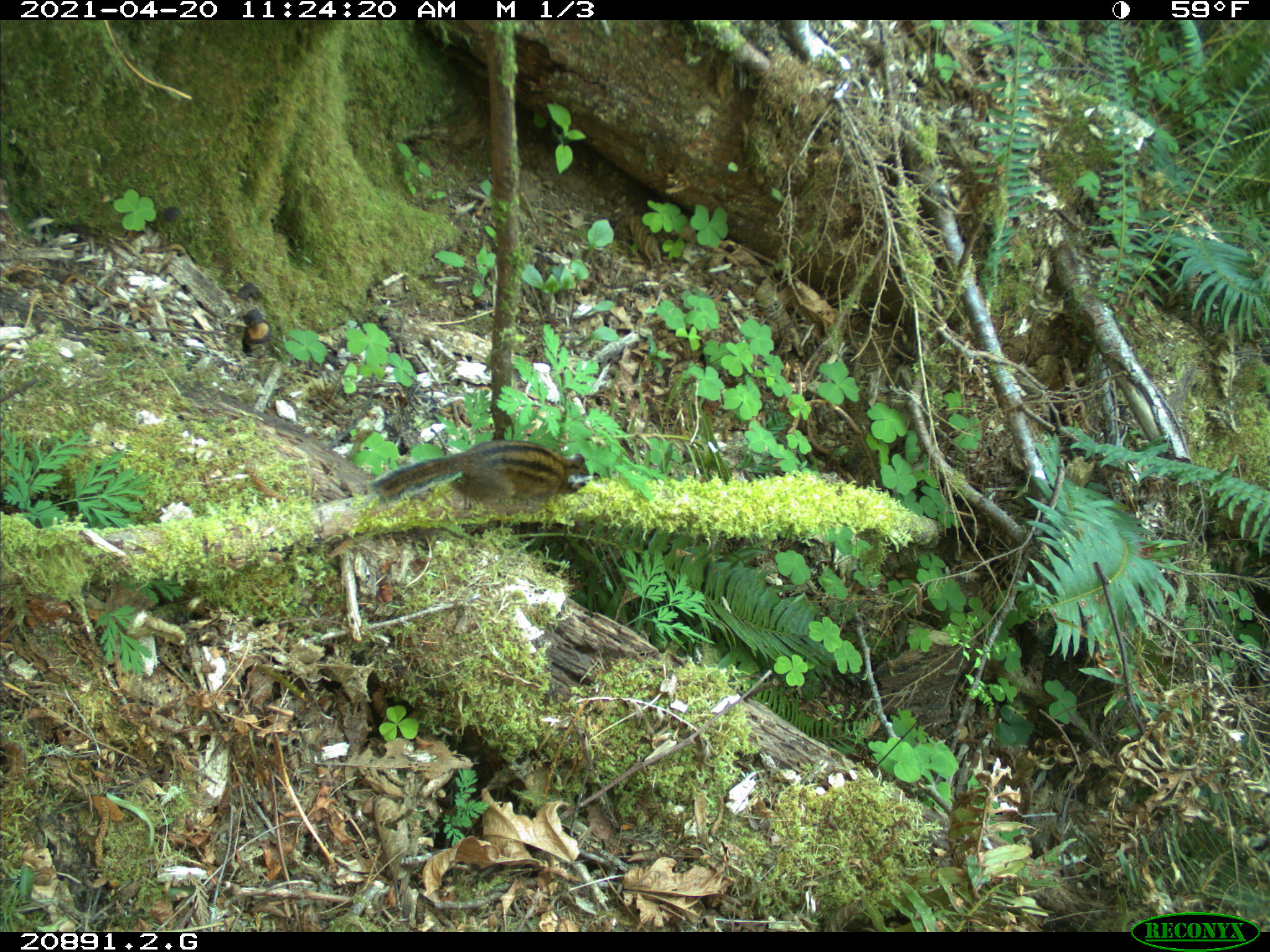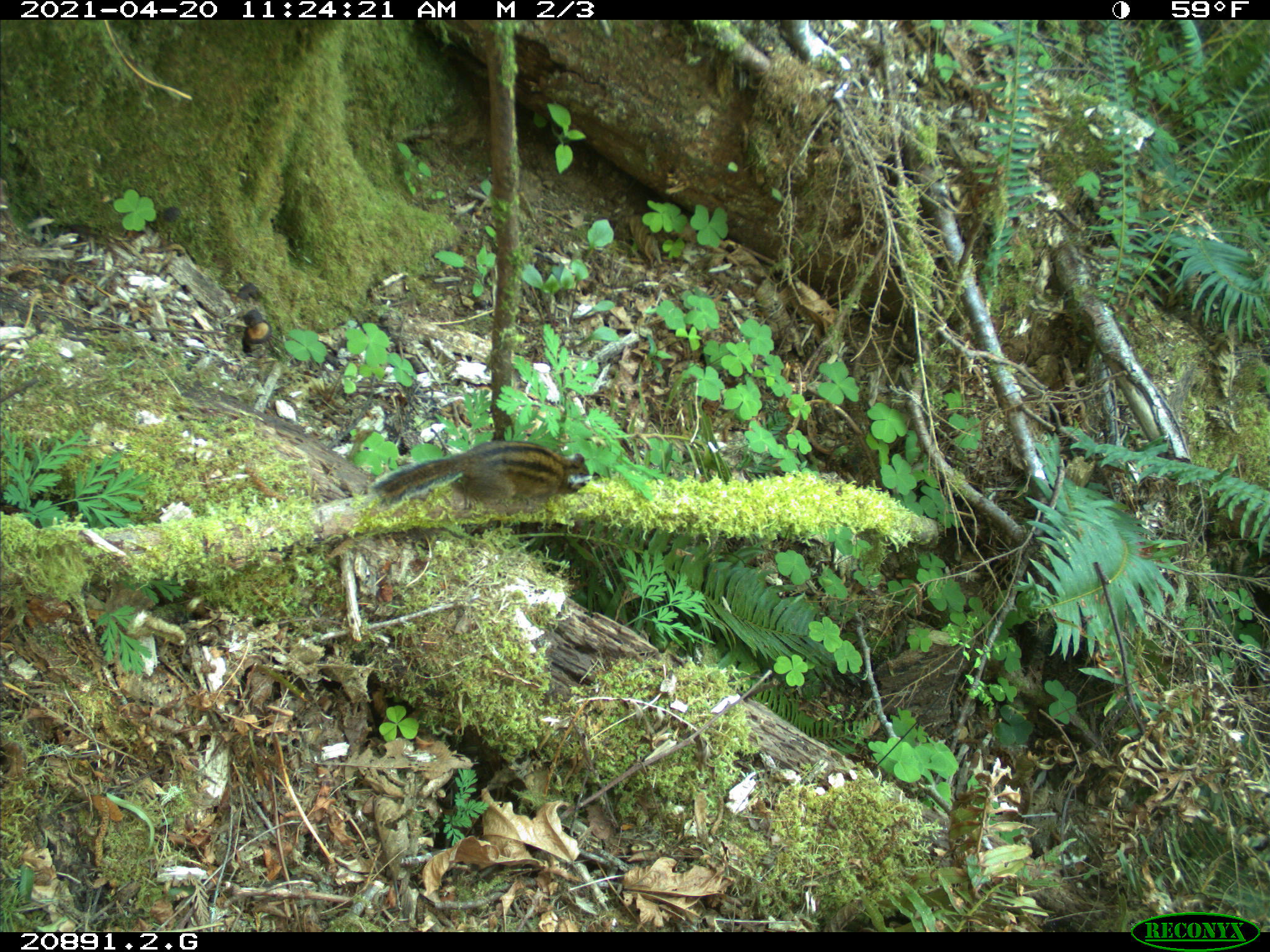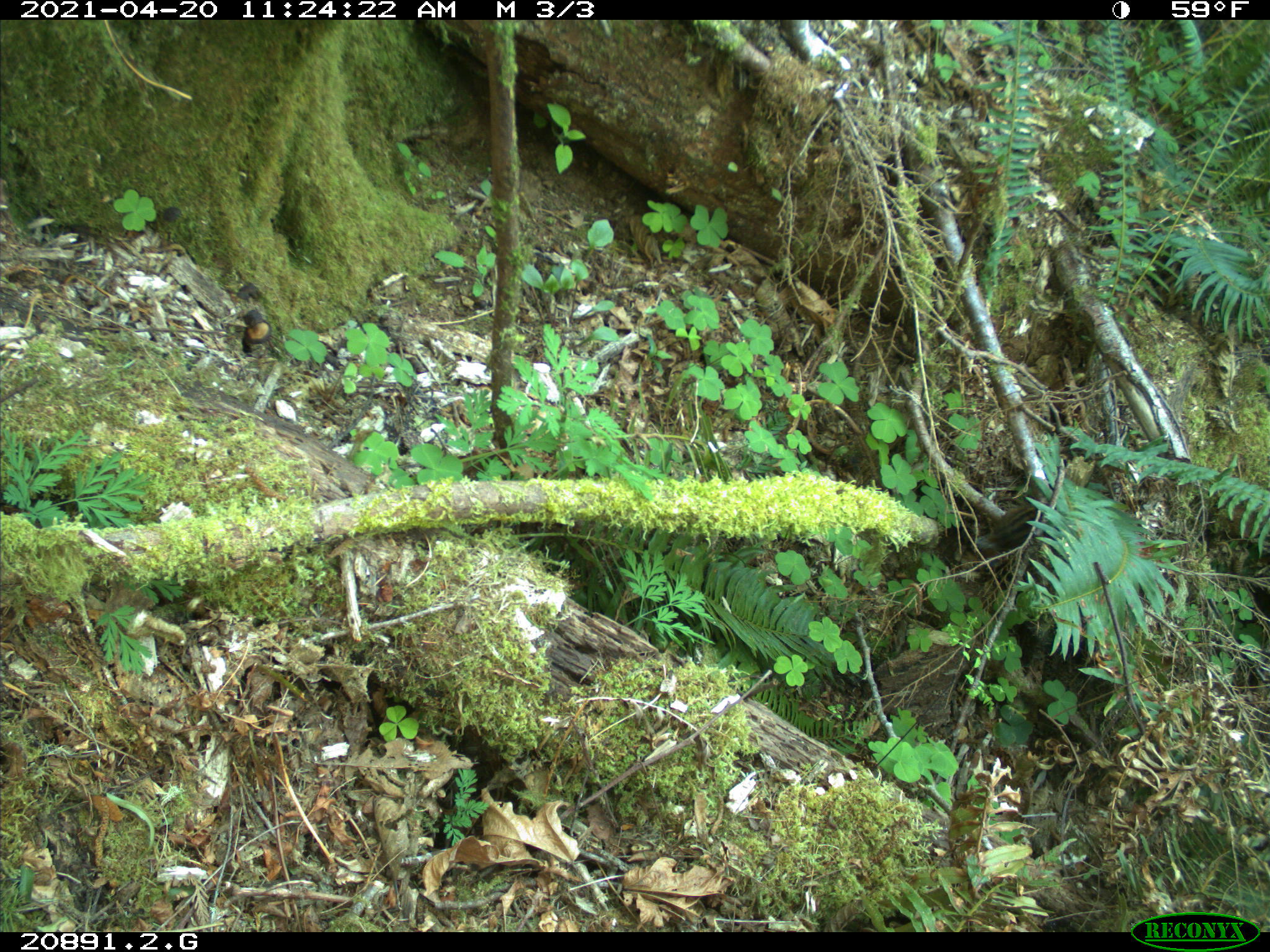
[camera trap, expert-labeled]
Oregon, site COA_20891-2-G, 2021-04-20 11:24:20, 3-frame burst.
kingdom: Animalia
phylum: Chordata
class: Mammalia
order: Rodentia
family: Sciuridae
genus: Neotamias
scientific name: Neotamias townsendii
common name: townsend's chipmunk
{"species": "townsend's chipmunk (Neotamias townsendii)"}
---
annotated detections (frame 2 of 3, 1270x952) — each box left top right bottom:
townsend's chipmunk: 362 431 591 525